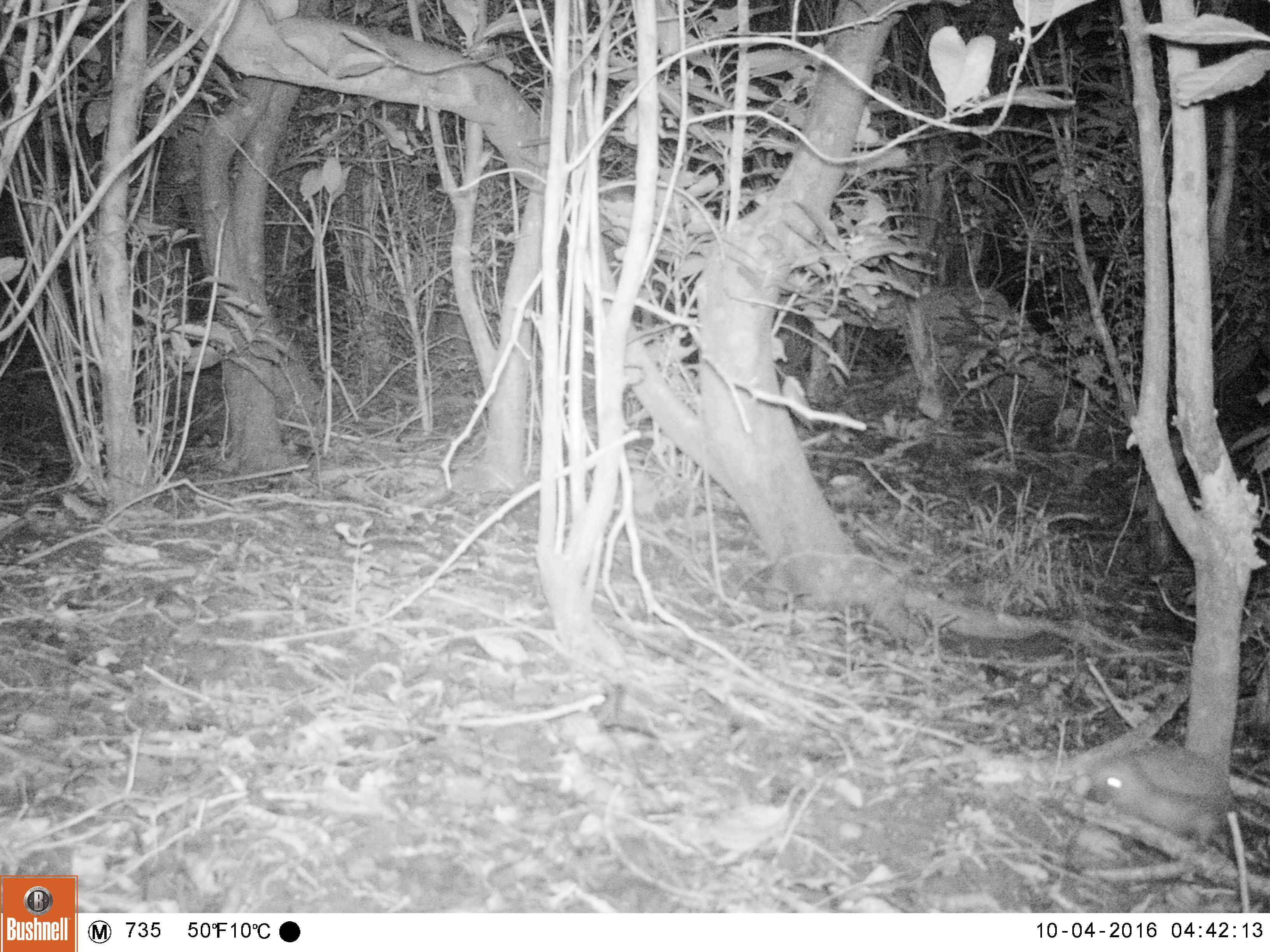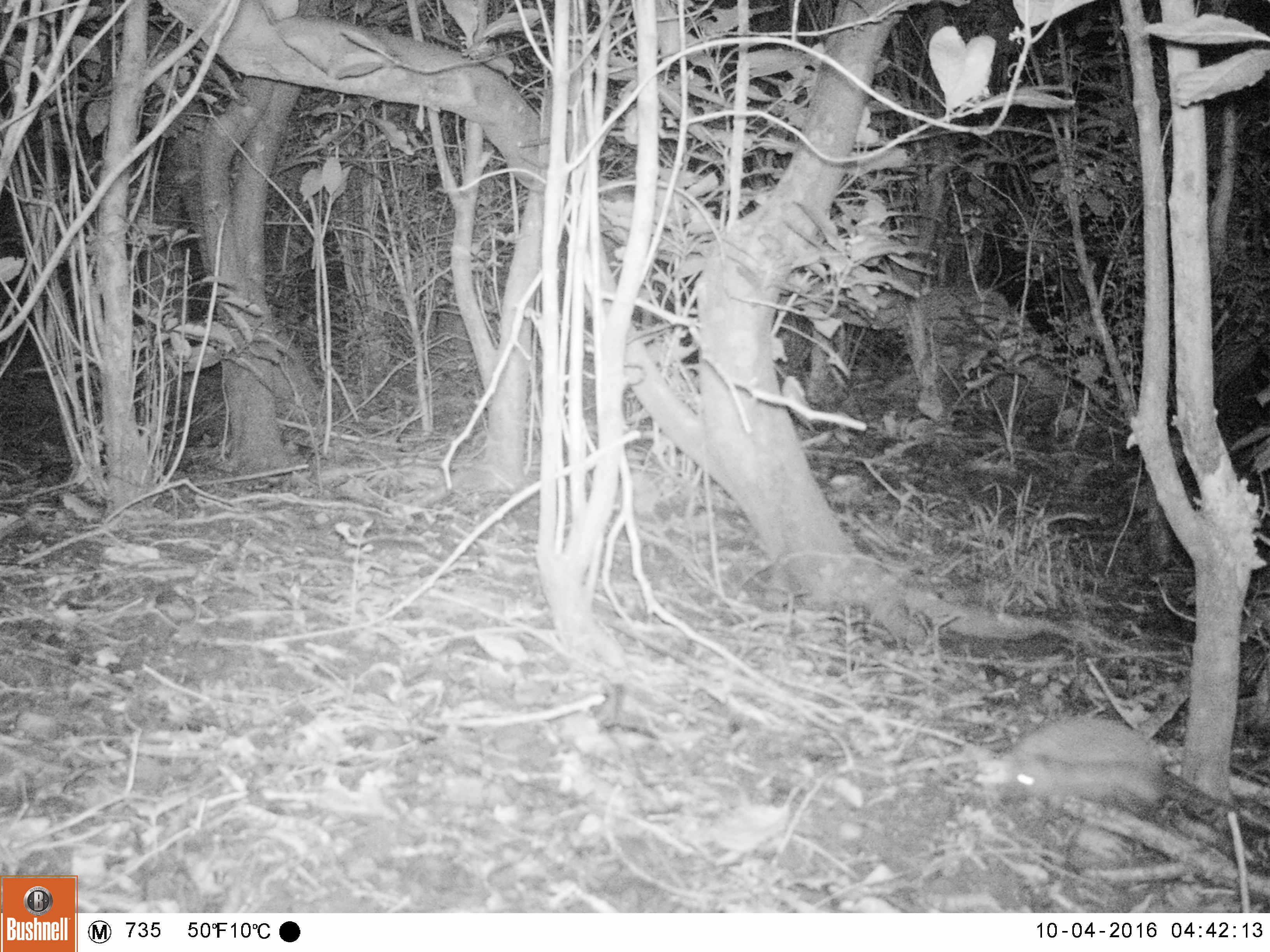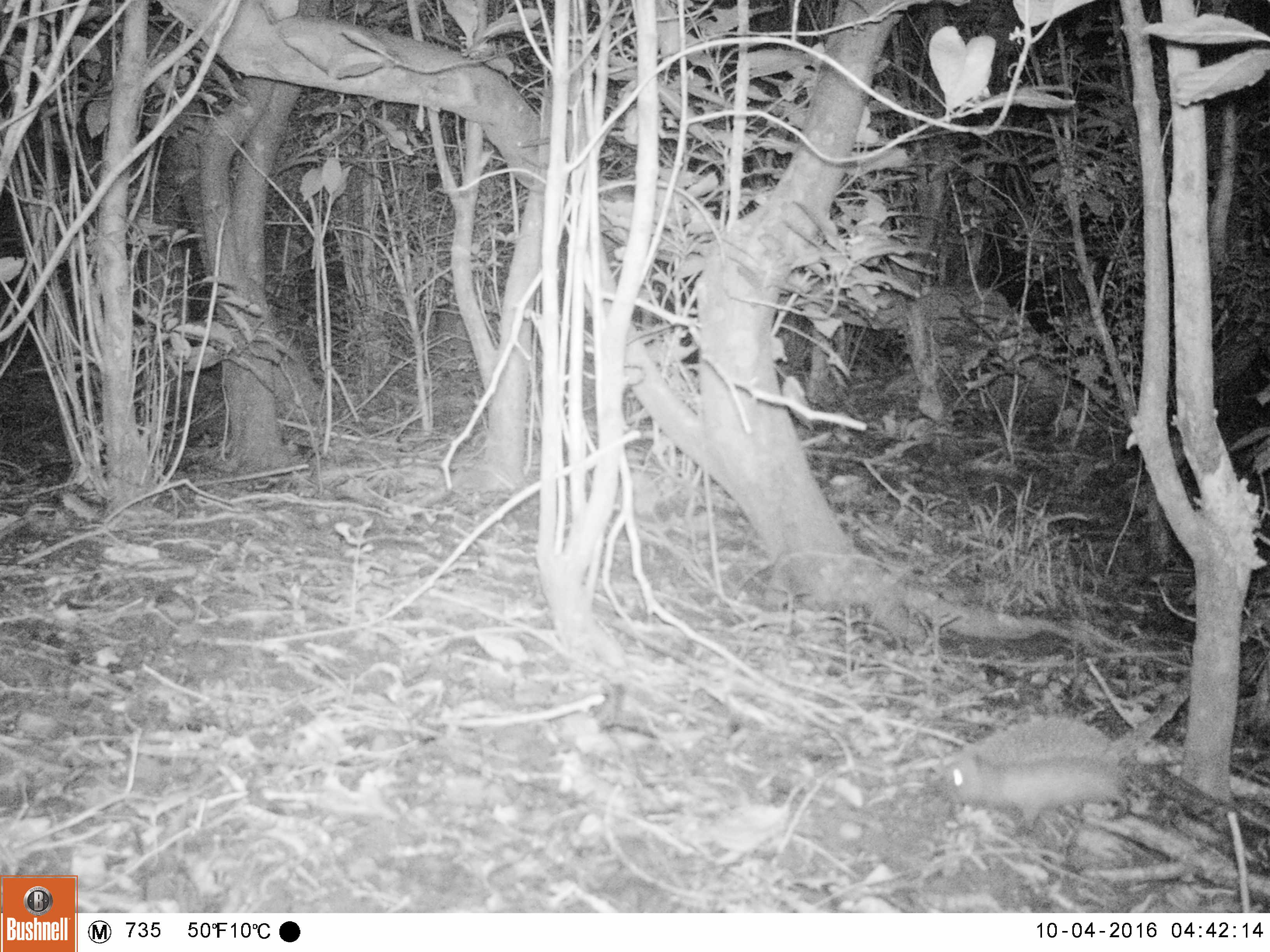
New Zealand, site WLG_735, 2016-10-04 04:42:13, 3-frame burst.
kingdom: Animalia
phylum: Chordata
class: Mammalia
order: Eulipotyphla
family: Erinaceidae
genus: Erinaceus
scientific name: Erinaceus europaeus europaeus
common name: european hedgehog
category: hedgehog